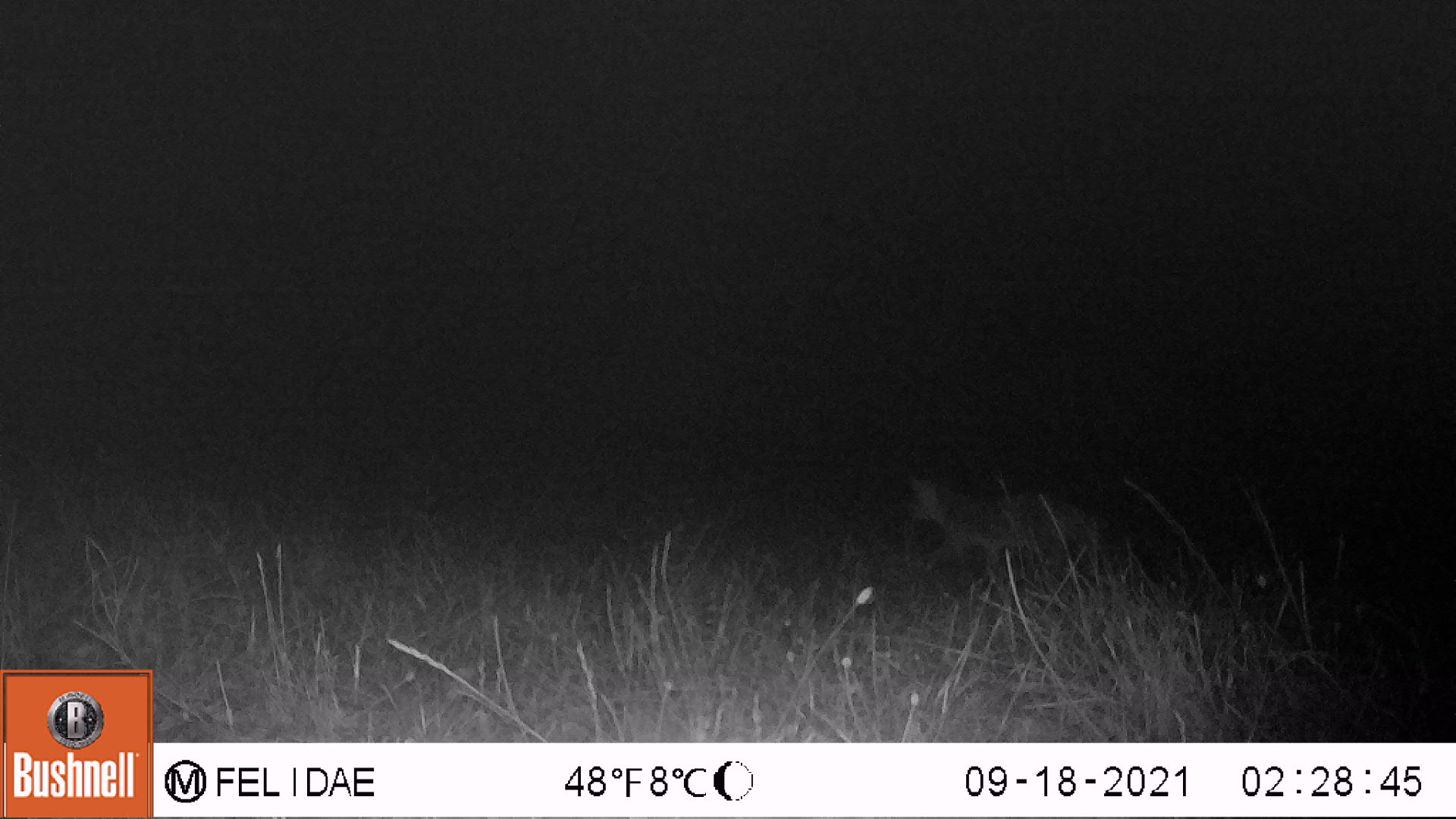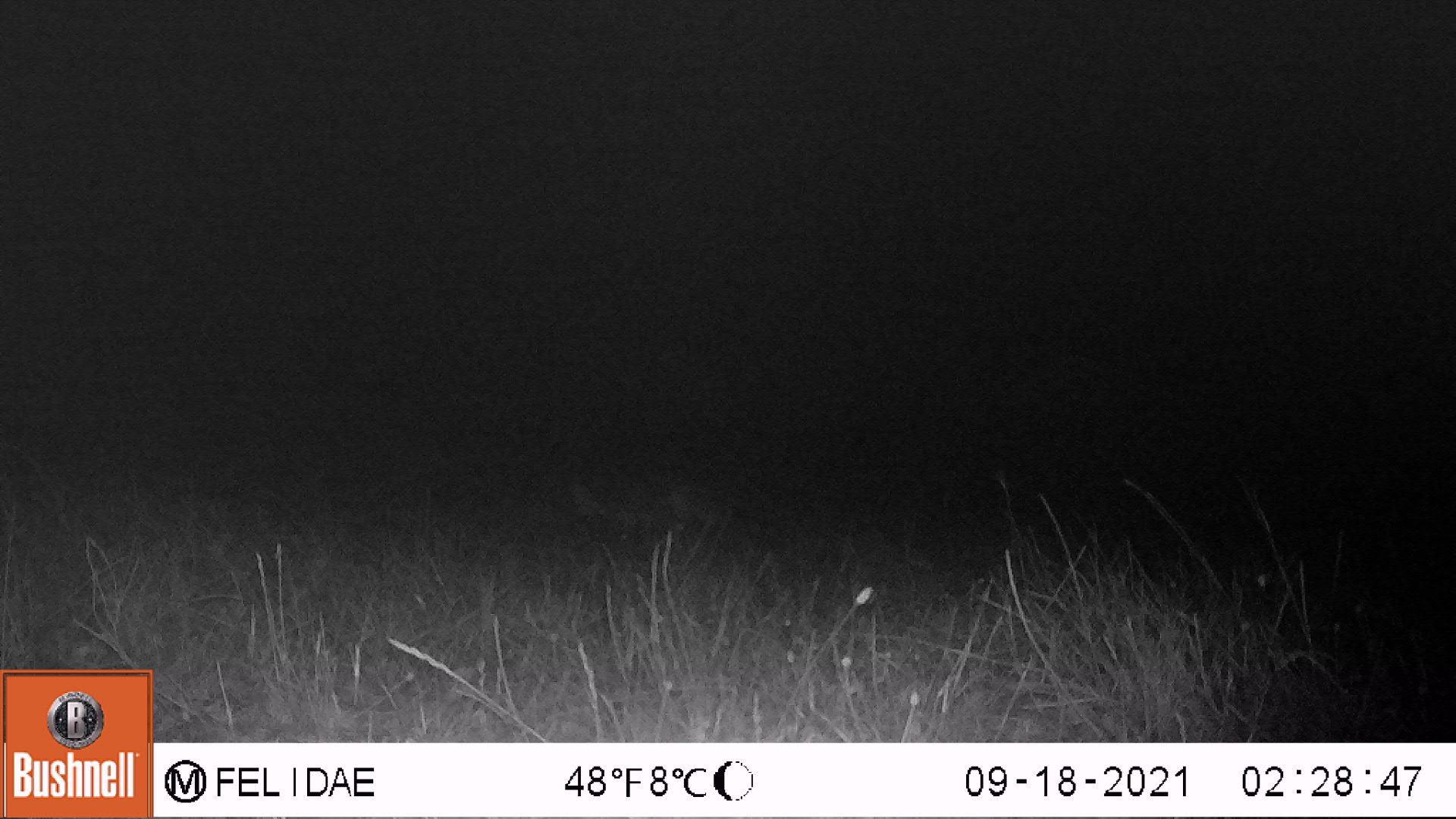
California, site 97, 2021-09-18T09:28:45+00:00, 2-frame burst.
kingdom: Animalia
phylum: Chordata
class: Mammalia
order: Carnivora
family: Canidae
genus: Urocyon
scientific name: Urocyon cinereoargenteus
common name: gray fox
Gray fox (Urocyon cinereoargenteus).